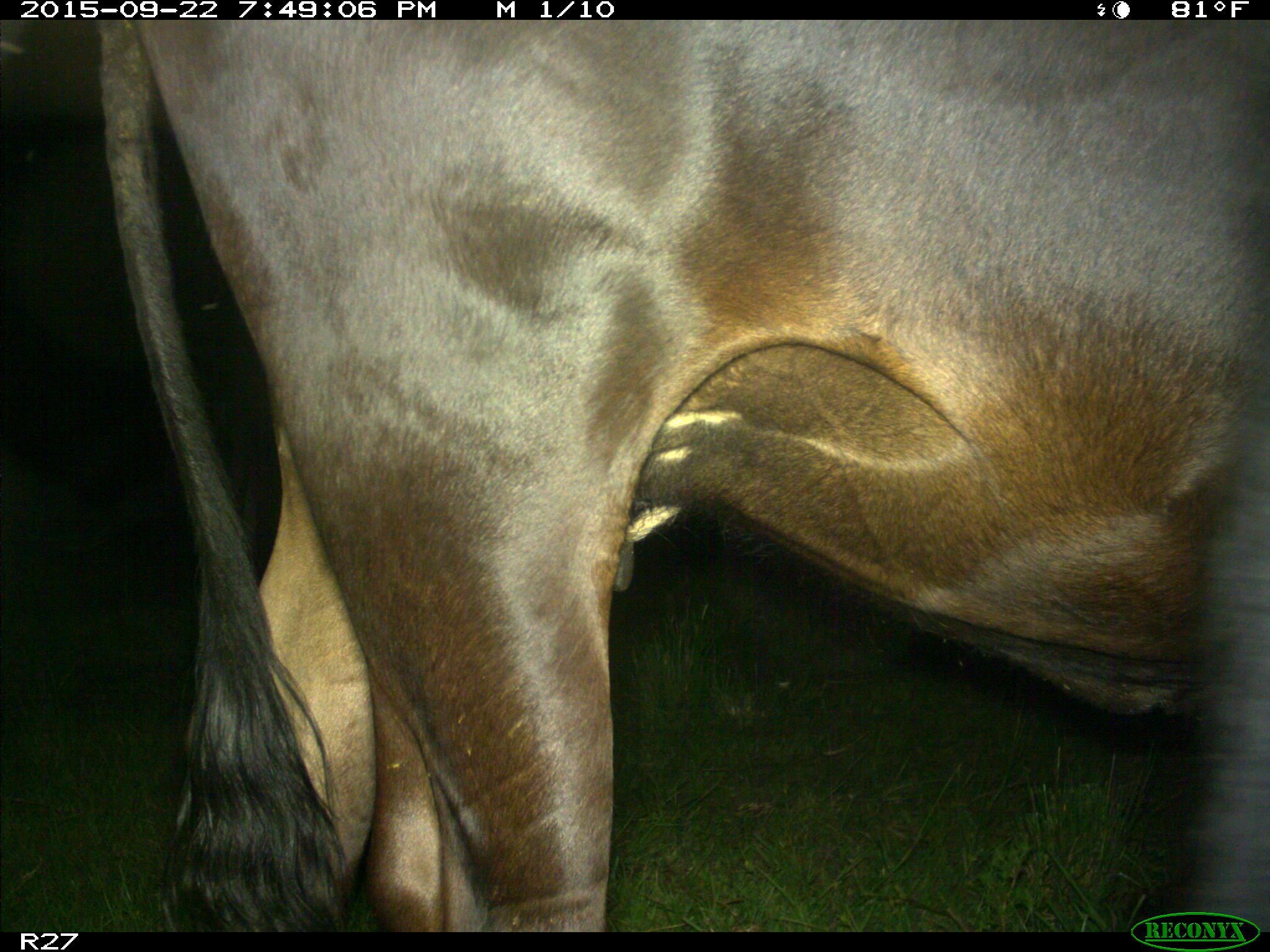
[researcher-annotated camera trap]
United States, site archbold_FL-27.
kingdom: Animalia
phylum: Chordata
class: Mammalia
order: Artiodactyla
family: Bovidae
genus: Bos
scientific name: Bos taurus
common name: domestic cow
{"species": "Bos taurus (domestic cow)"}